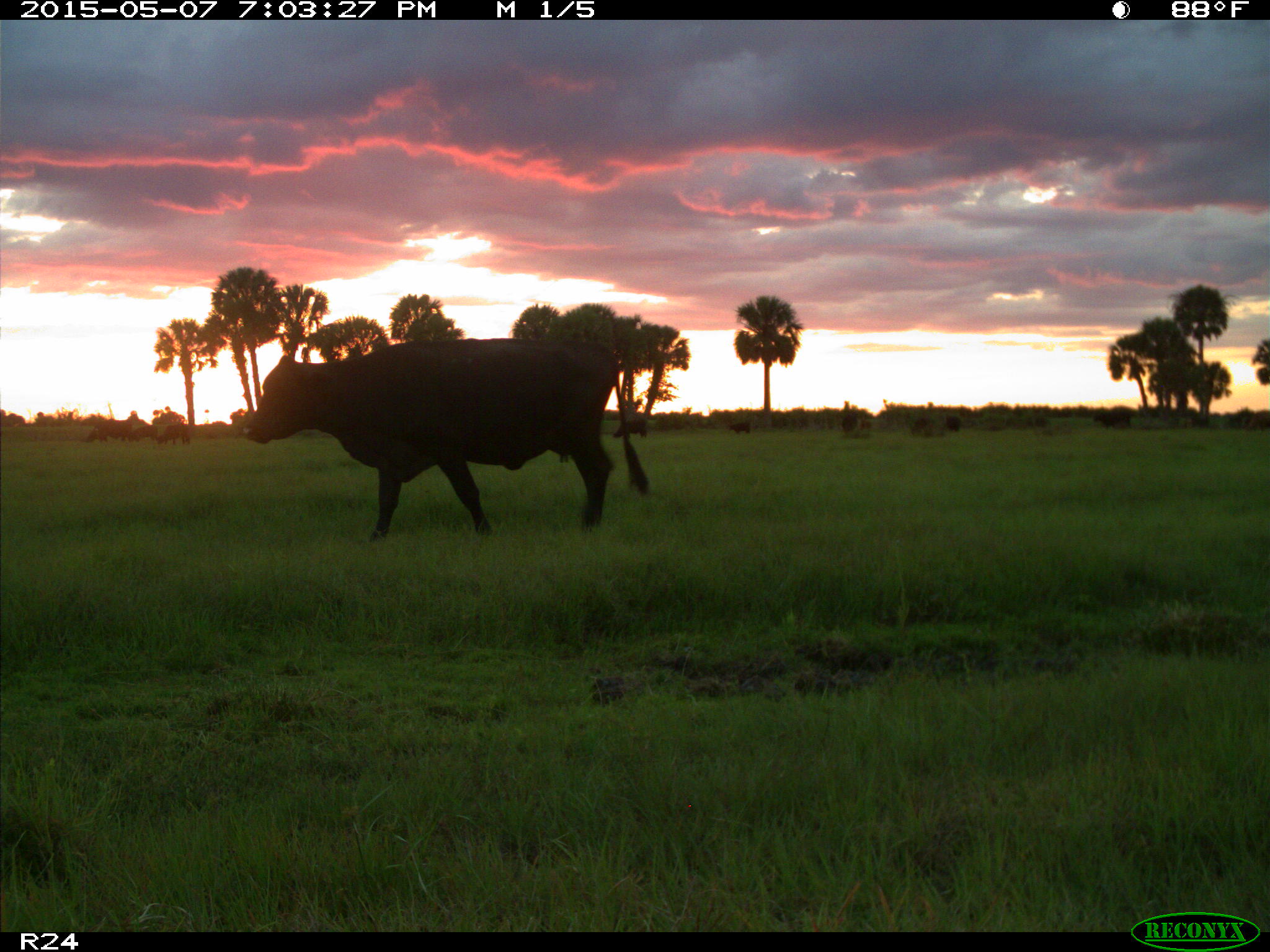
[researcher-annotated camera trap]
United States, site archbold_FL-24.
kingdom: Animalia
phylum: Chordata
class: Mammalia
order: Artiodactyla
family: Bovidae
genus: Bos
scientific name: Bos taurus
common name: domestic cow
Bos taurus (domestic cow).